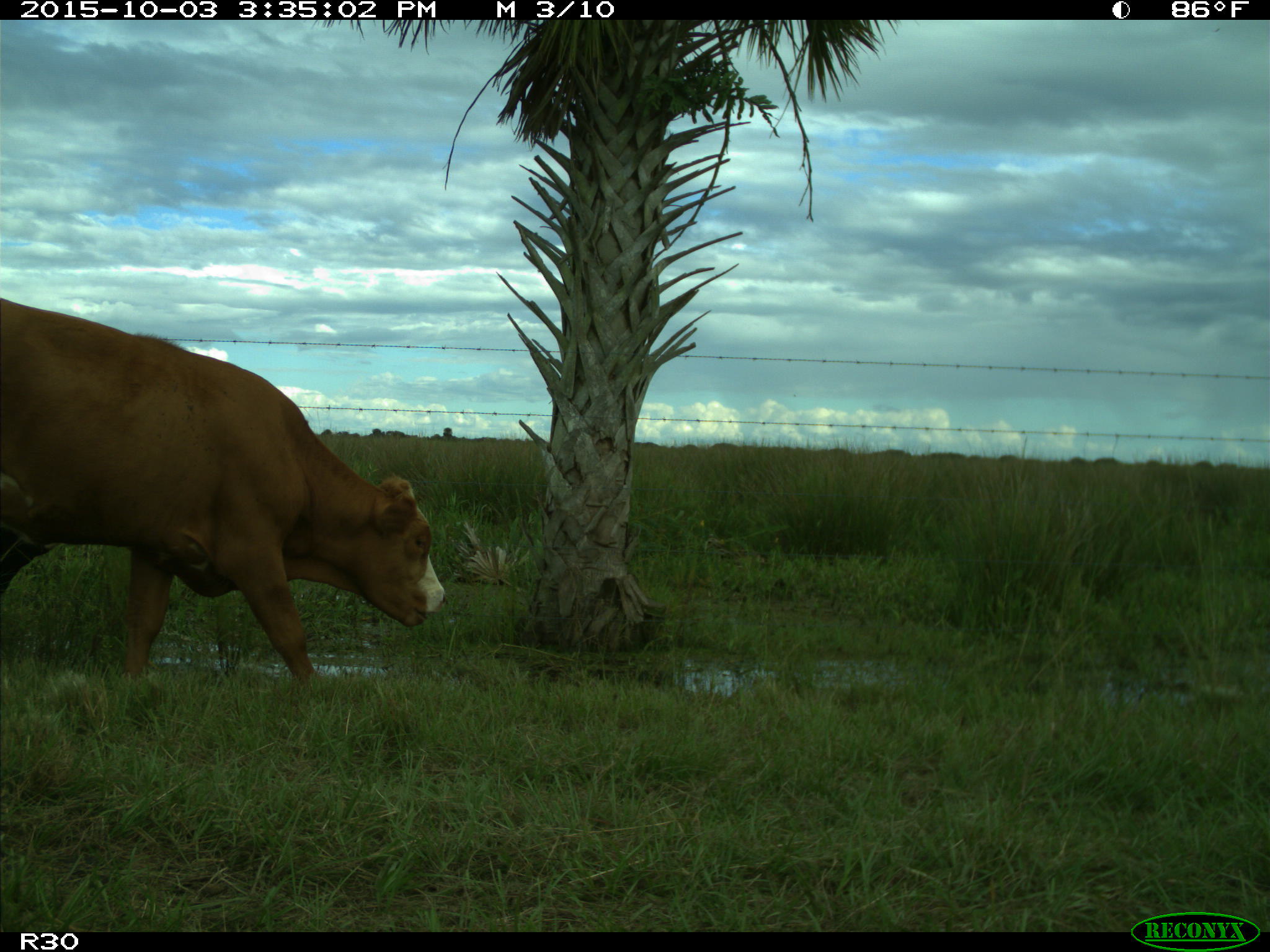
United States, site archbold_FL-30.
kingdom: Animalia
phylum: Chordata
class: Mammalia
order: Artiodactyla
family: Bovidae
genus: Bos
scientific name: Bos taurus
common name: domestic cow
Bos taurus (domestic cow).